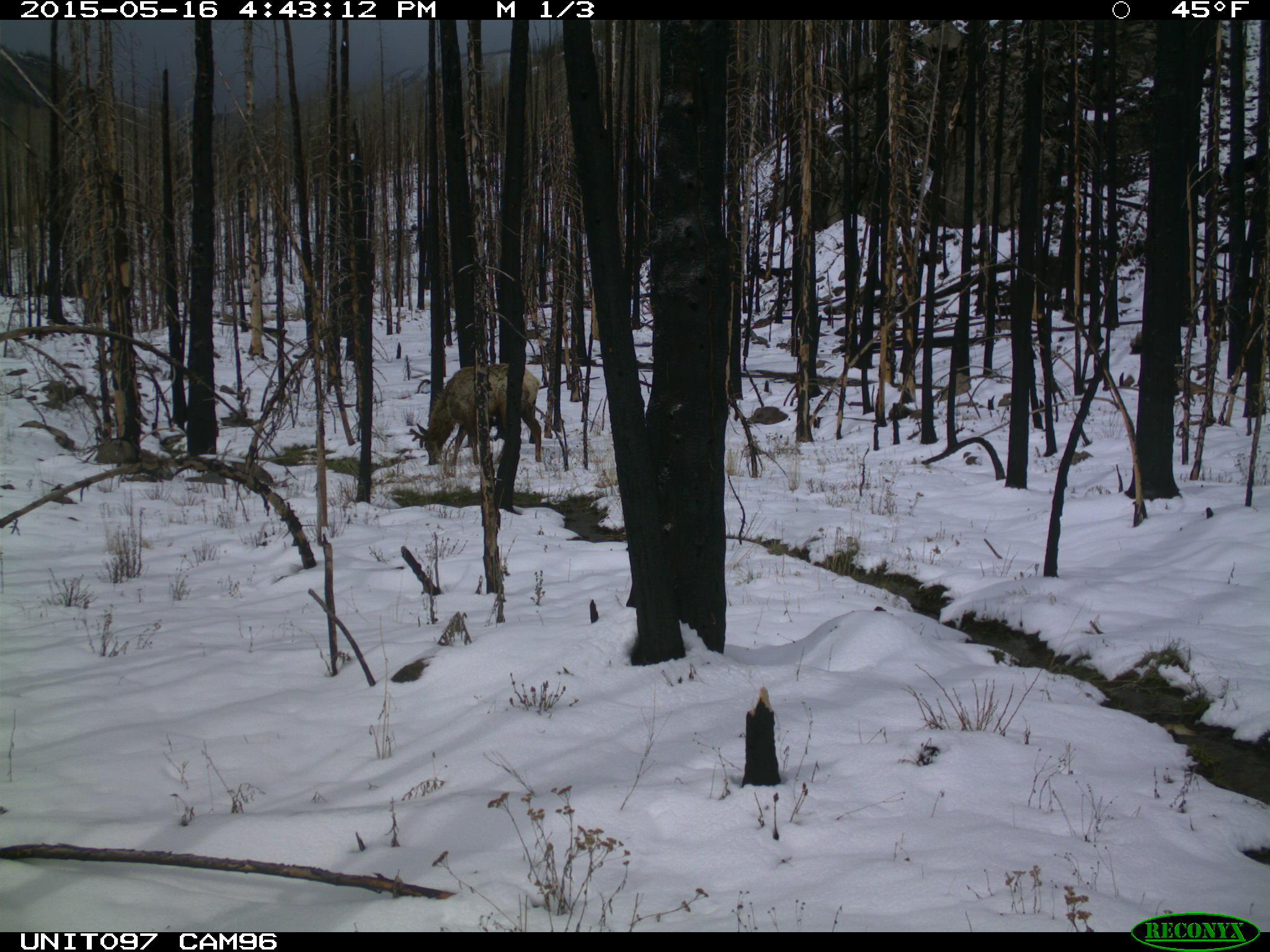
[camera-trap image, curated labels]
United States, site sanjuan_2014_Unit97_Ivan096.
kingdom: Animalia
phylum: Chordata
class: Mammalia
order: Artiodactyla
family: Cervidae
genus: Cervus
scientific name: Cervus elaphus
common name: red deer